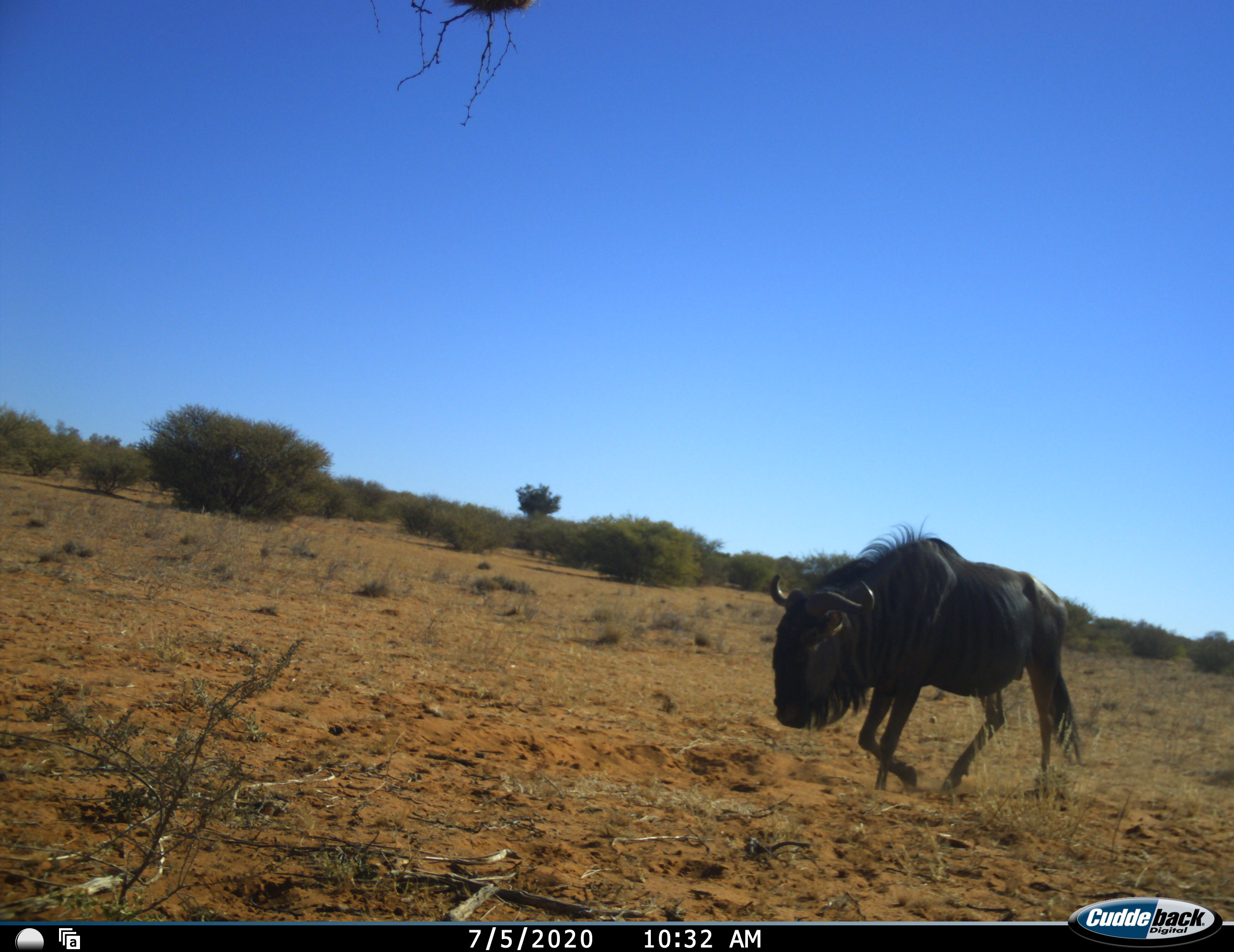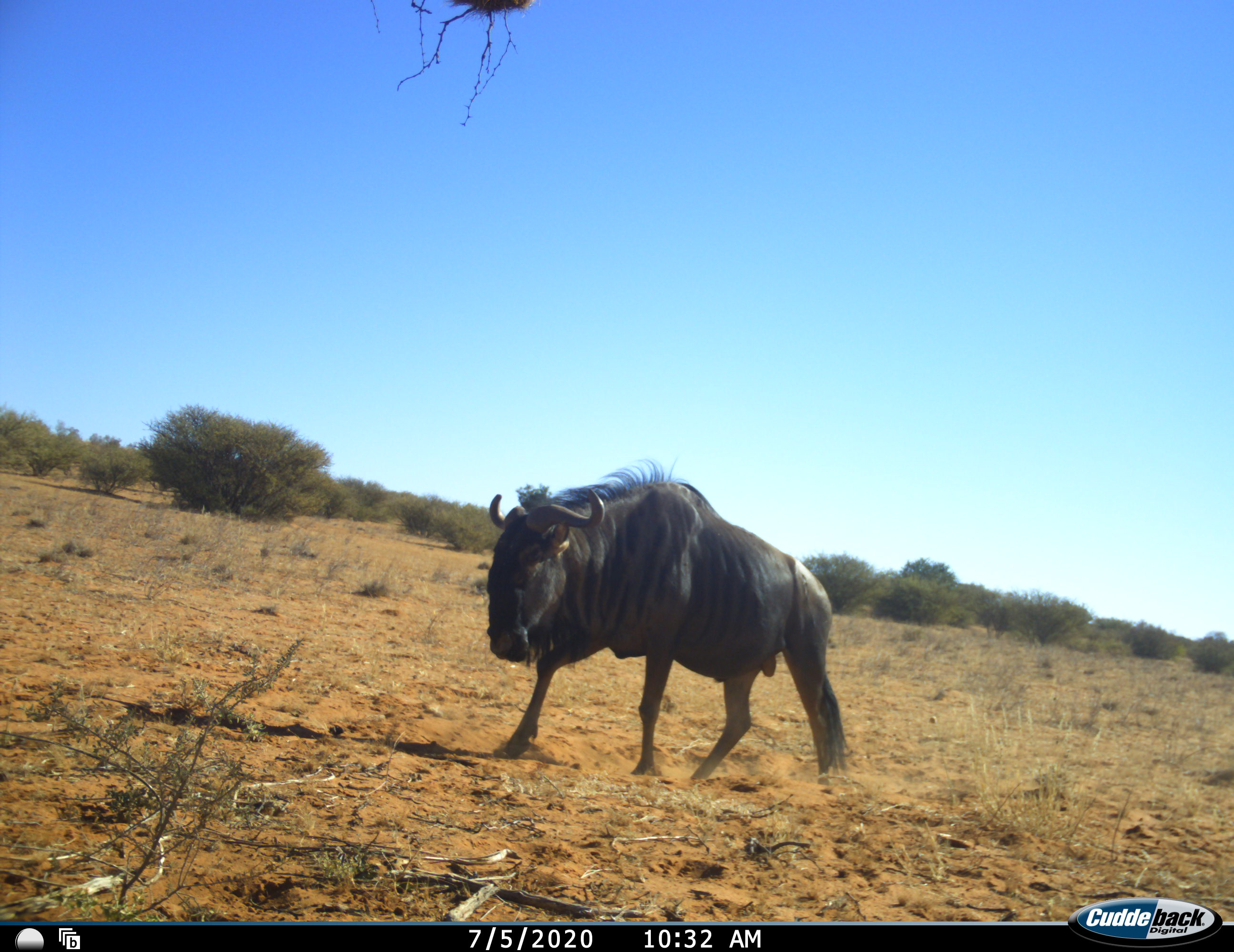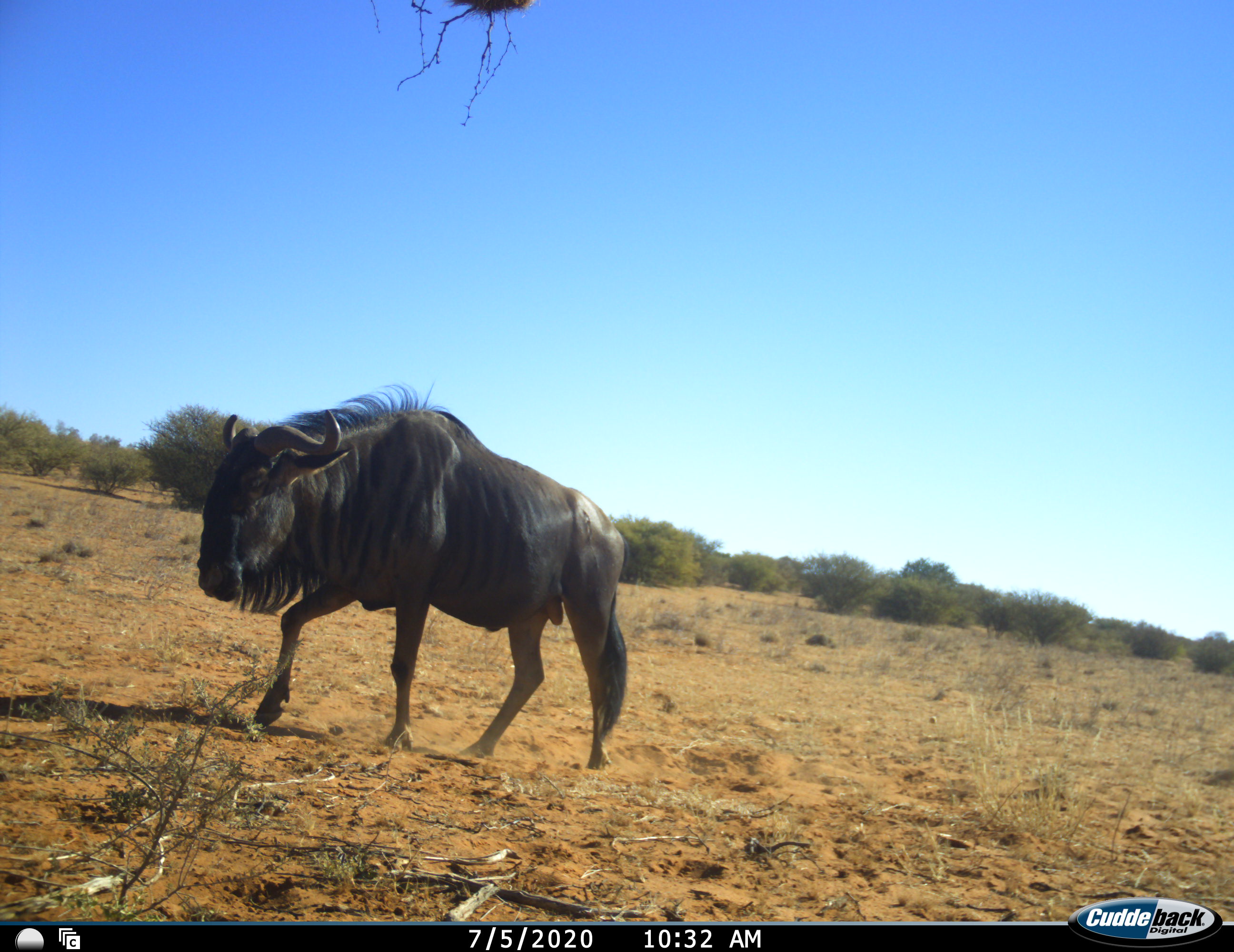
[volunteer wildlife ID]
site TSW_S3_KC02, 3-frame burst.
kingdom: Animalia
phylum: Chordata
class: Mammalia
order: Artiodactyla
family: Bovidae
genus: Connochaetes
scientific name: Connochaetes taurinus taurinus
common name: blue wildebeest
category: wildebeestblue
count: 1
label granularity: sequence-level